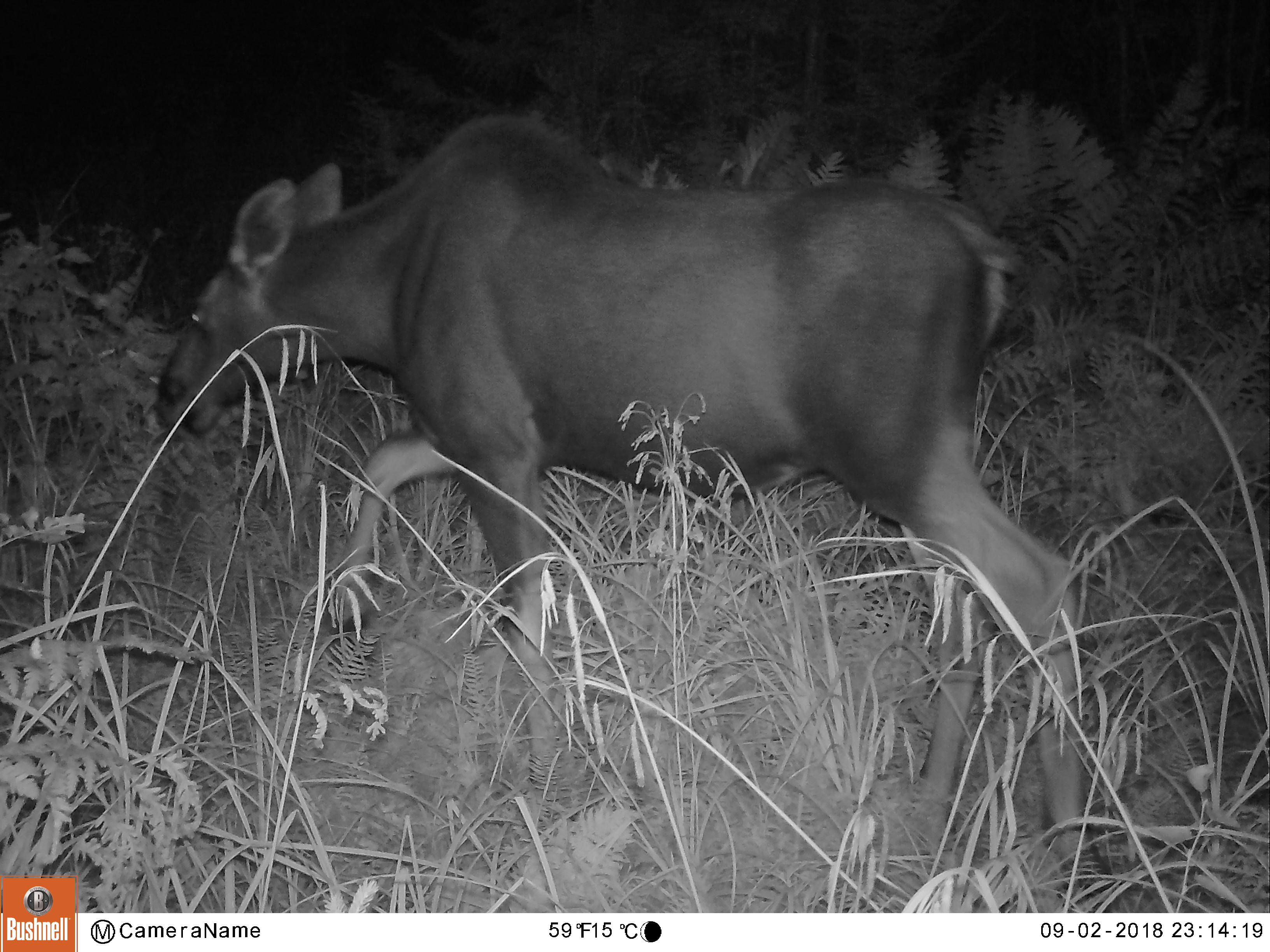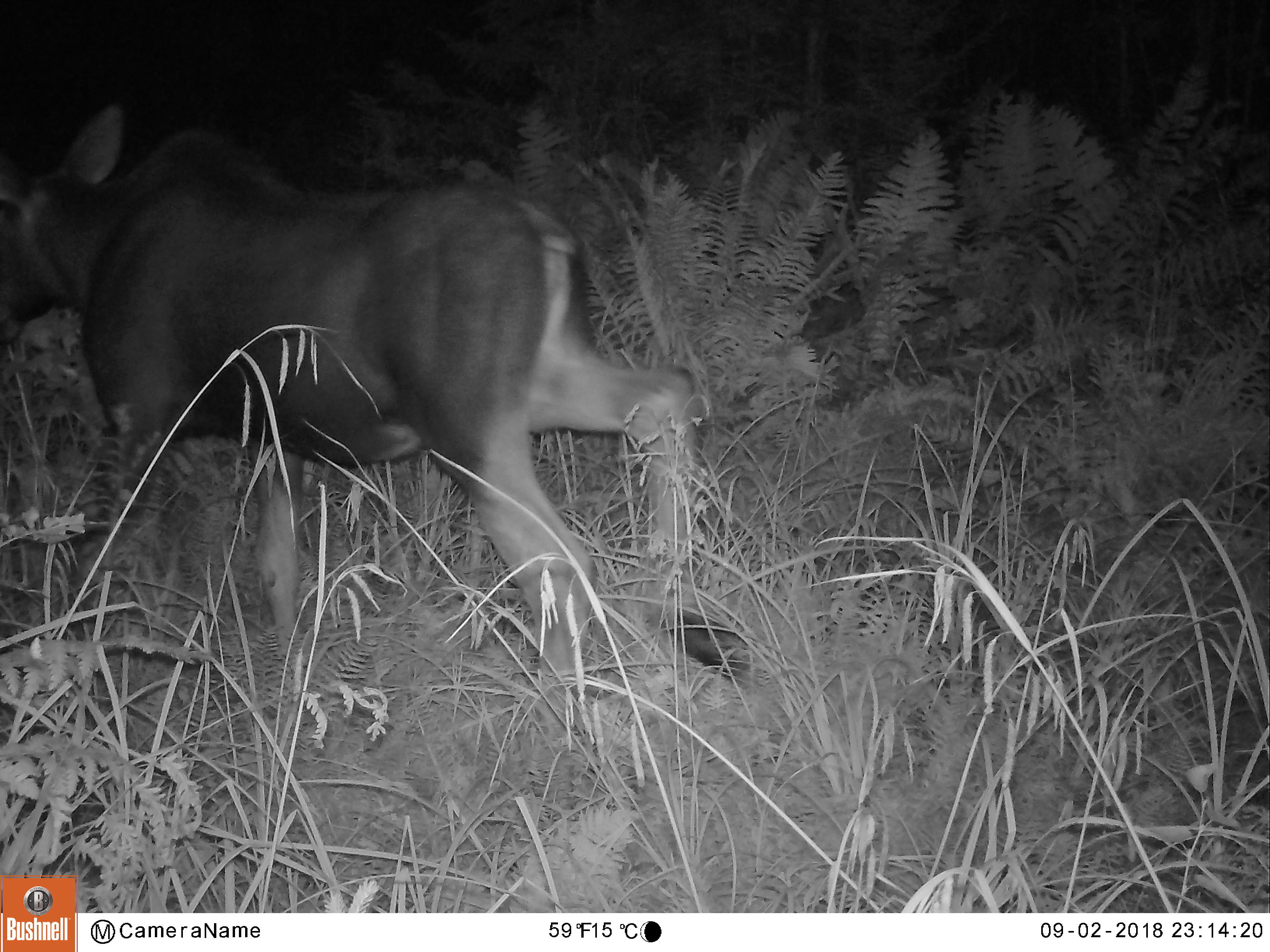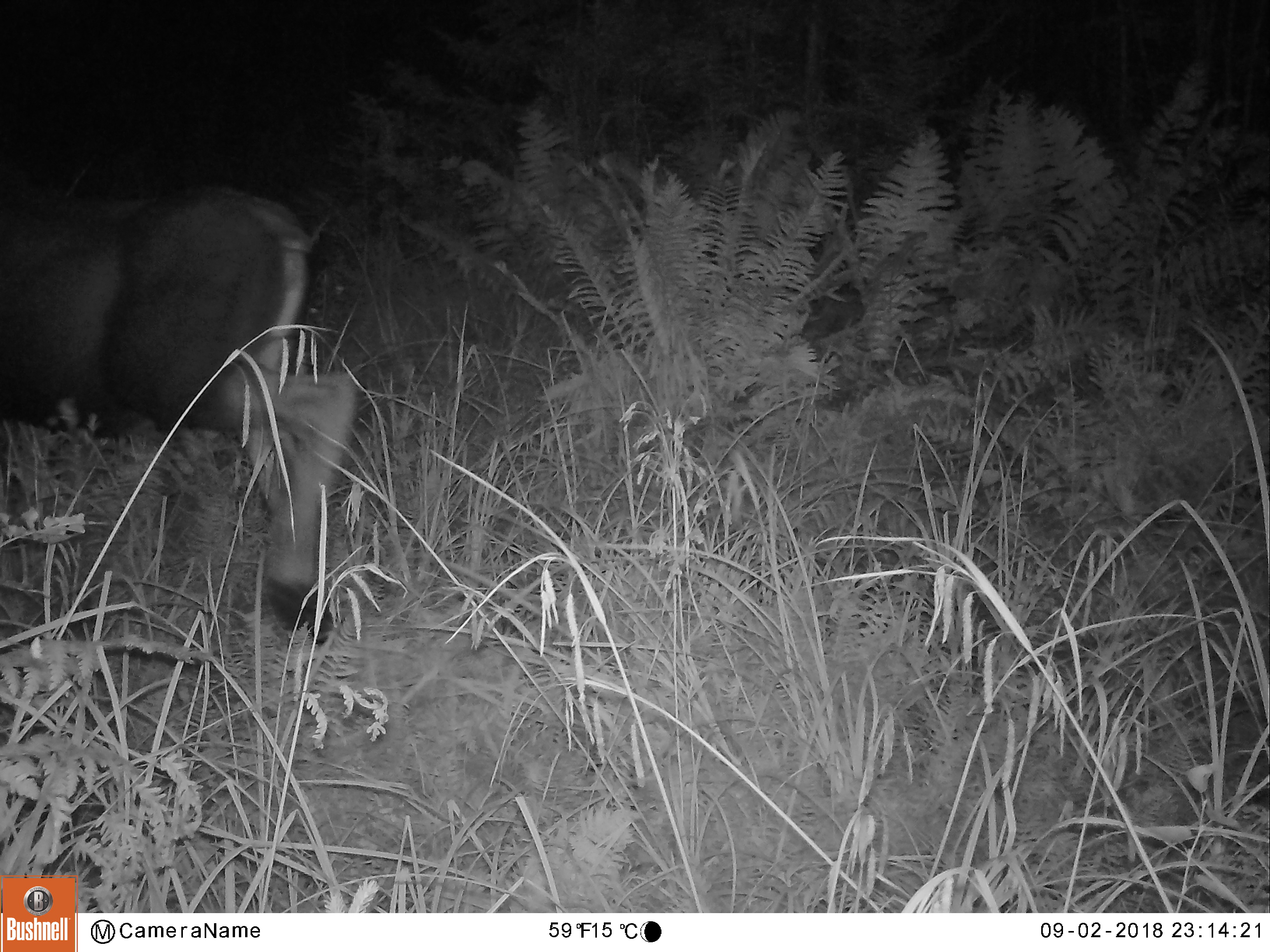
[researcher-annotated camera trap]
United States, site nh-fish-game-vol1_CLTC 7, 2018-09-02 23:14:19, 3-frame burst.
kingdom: Animalia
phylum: Chordata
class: Mammalia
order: Artiodactyla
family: Cervidae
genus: Alces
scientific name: Alces alces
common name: moose